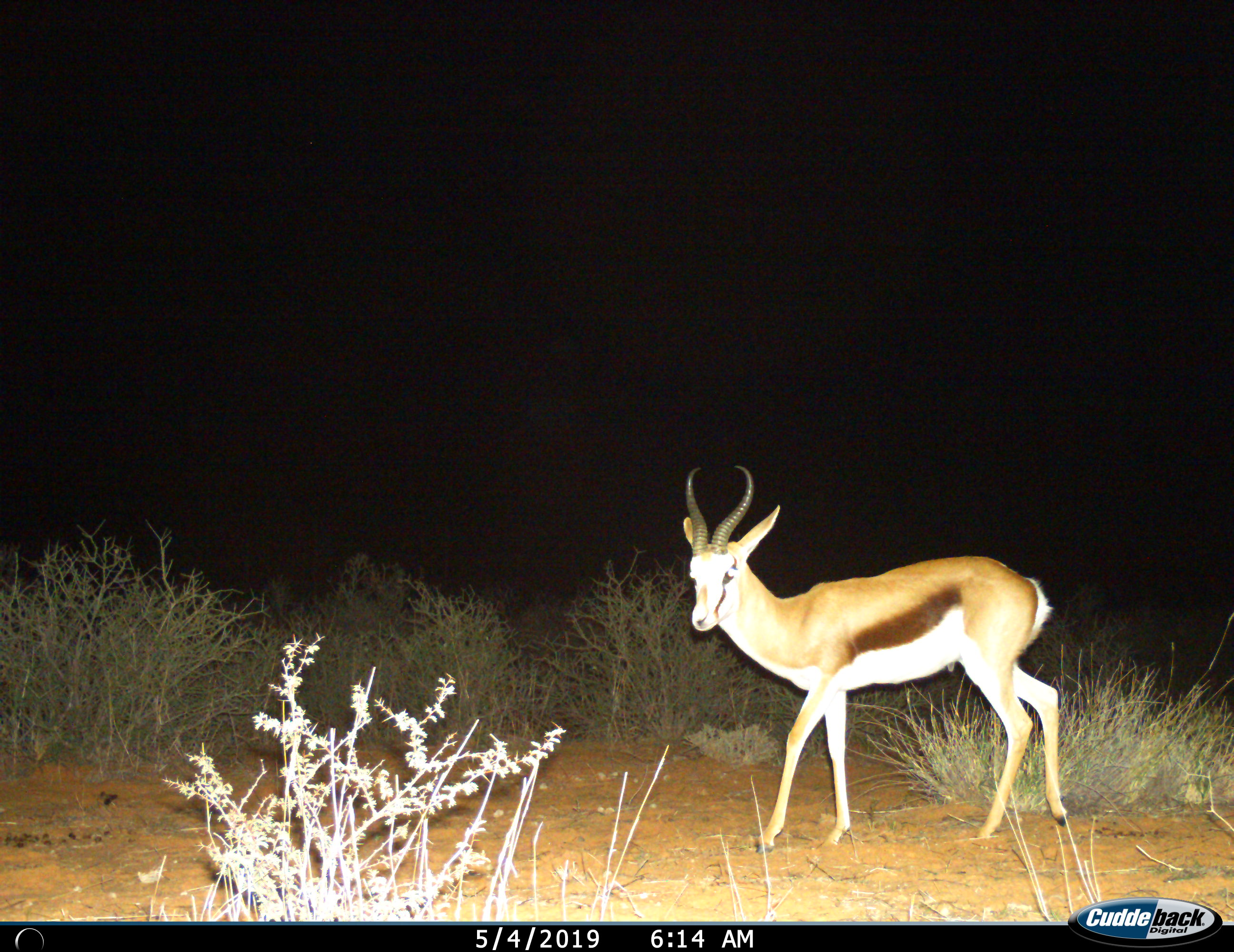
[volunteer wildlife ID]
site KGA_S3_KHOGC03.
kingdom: Animalia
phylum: Chordata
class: Mammalia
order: Artiodactyla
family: Bovidae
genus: Antidorcas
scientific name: Antidorcas marsupialis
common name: springbok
Springbok (Antidorcas marsupialis), count 1. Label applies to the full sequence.